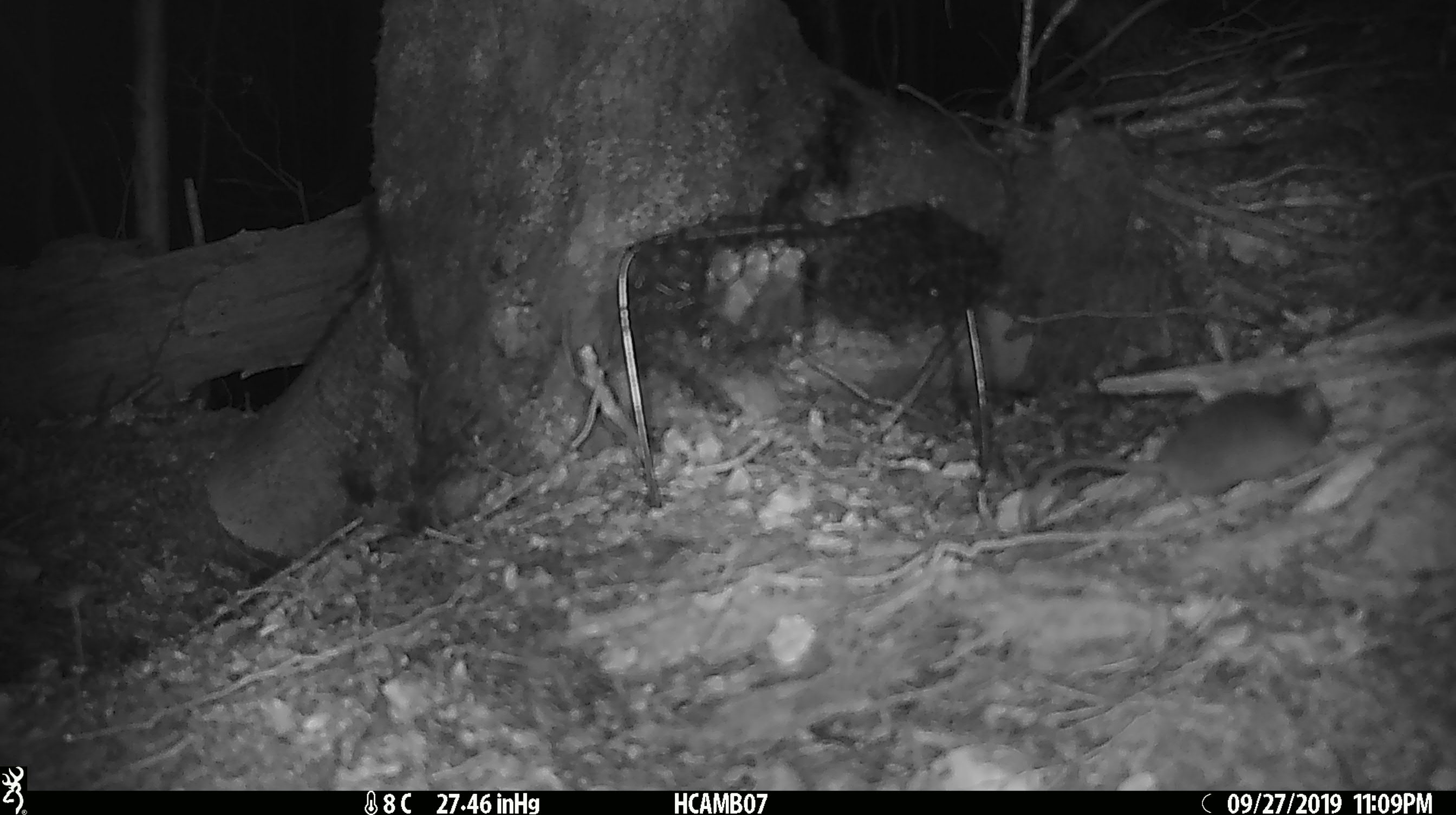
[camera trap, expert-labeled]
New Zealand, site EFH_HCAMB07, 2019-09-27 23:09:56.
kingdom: Animalia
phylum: Chordata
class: Mammalia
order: Rodentia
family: Muridae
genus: Mus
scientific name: Mus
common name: mouse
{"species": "mouse (Mus)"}